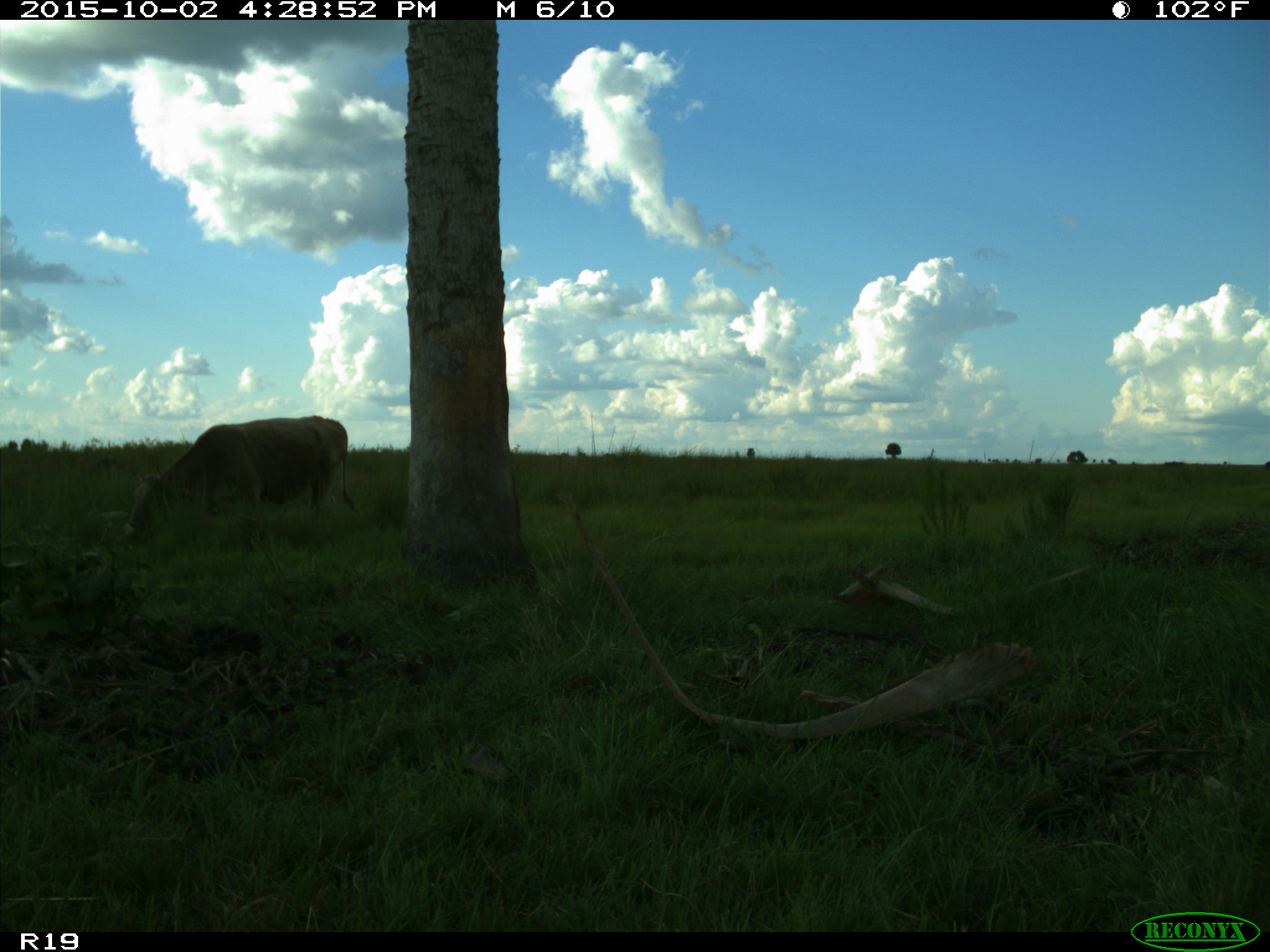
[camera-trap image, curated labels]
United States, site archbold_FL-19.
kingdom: Animalia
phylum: Chordata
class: Mammalia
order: Artiodactyla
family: Bovidae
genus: Bos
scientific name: Bos taurus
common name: domestic cow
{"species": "Bos taurus (domestic cow)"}